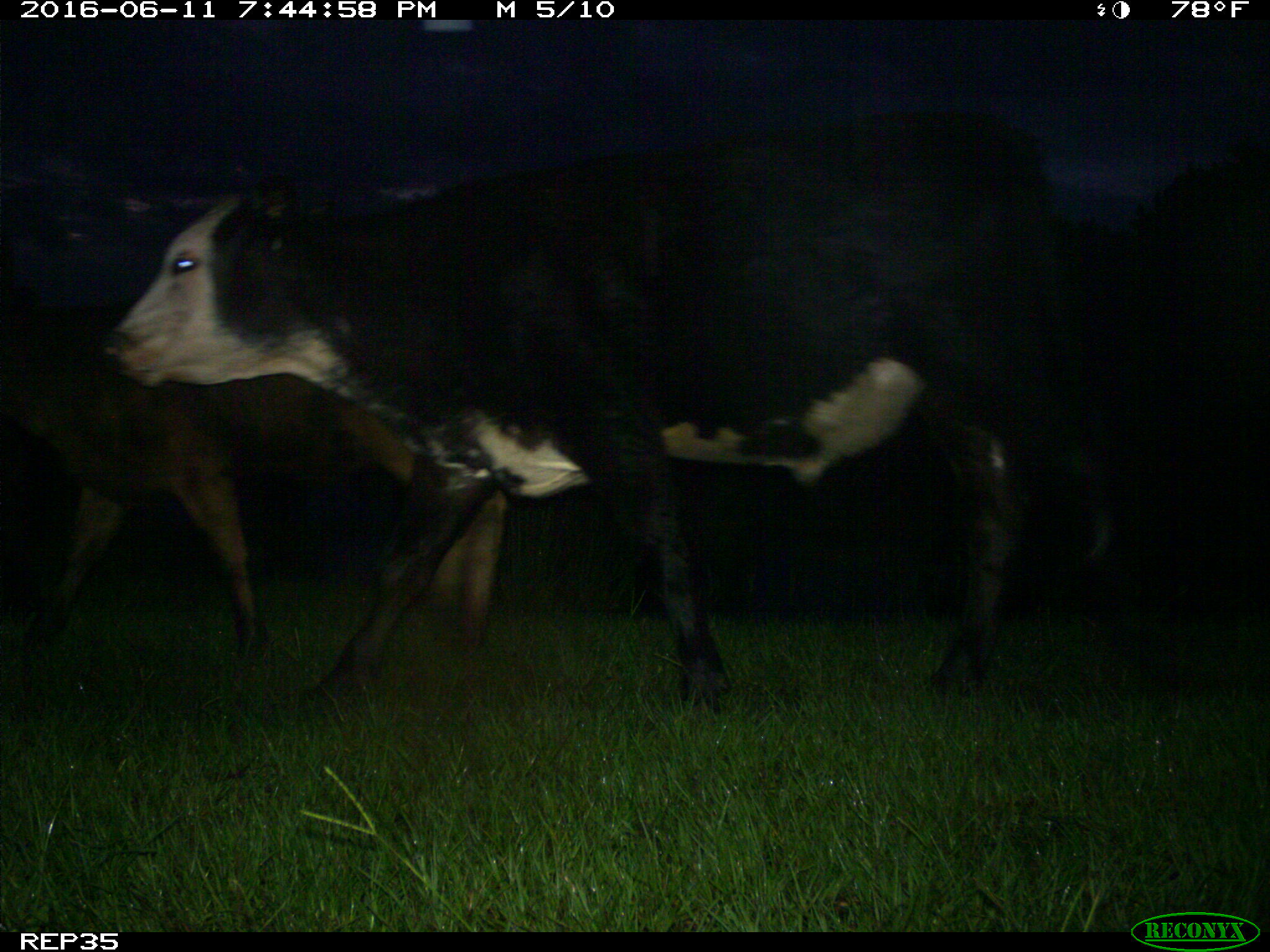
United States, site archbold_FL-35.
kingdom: Animalia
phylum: Chordata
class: Mammalia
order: Artiodactyla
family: Bovidae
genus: Bos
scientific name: Bos taurus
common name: domestic cow